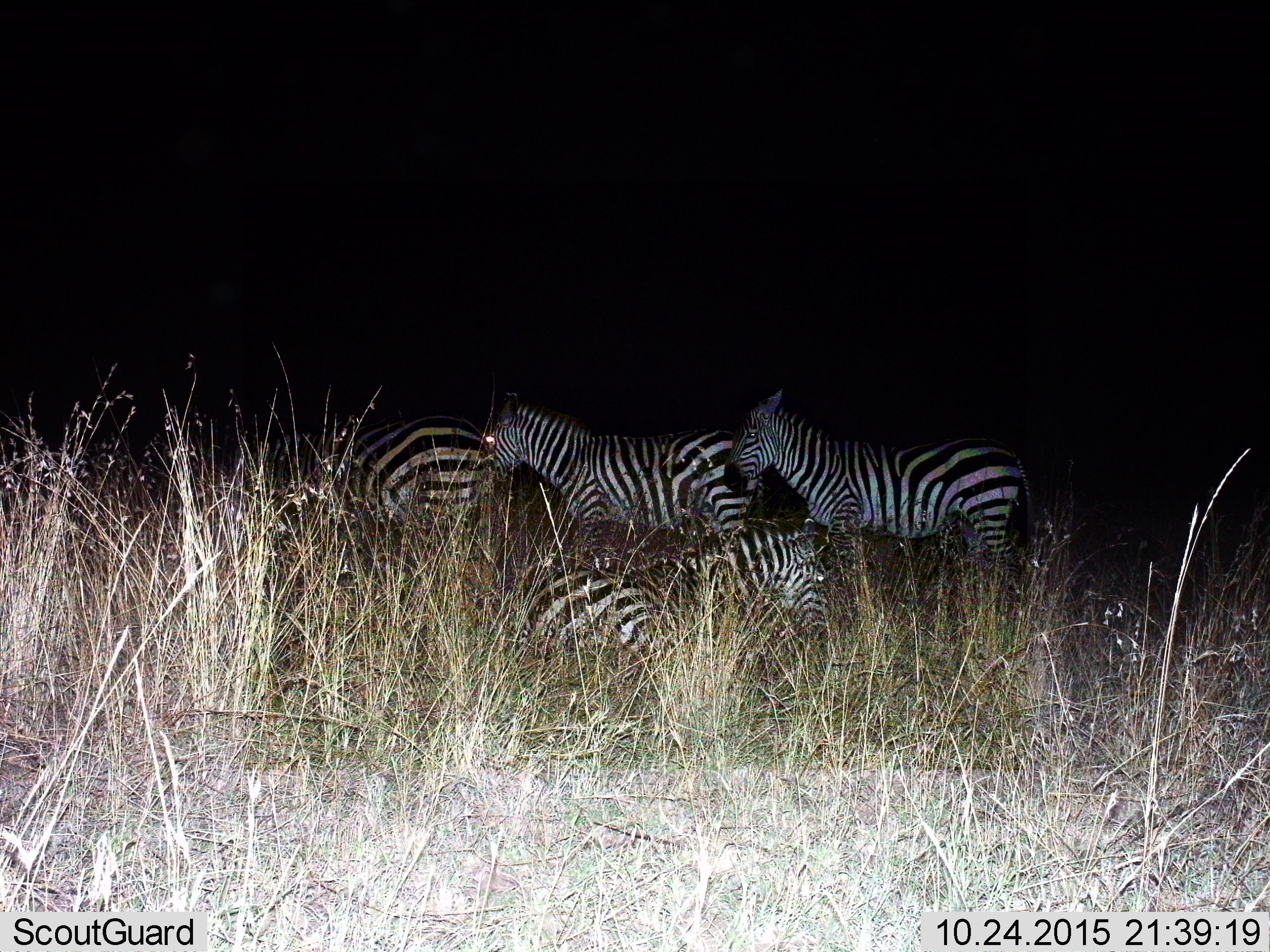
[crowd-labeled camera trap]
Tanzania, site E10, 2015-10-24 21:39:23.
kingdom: Animalia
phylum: Chordata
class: Mammalia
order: Perissodactyla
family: Equidae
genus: Equus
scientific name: Equus quagga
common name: plains zebra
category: zebra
Zebra (plains zebra) (Equus quagga), count 5. Behavior (volunteer vote fractions): standing 89%, resting 95%, moving 11%, interacting 5%. Young present (vote fraction): 11%. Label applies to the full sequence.